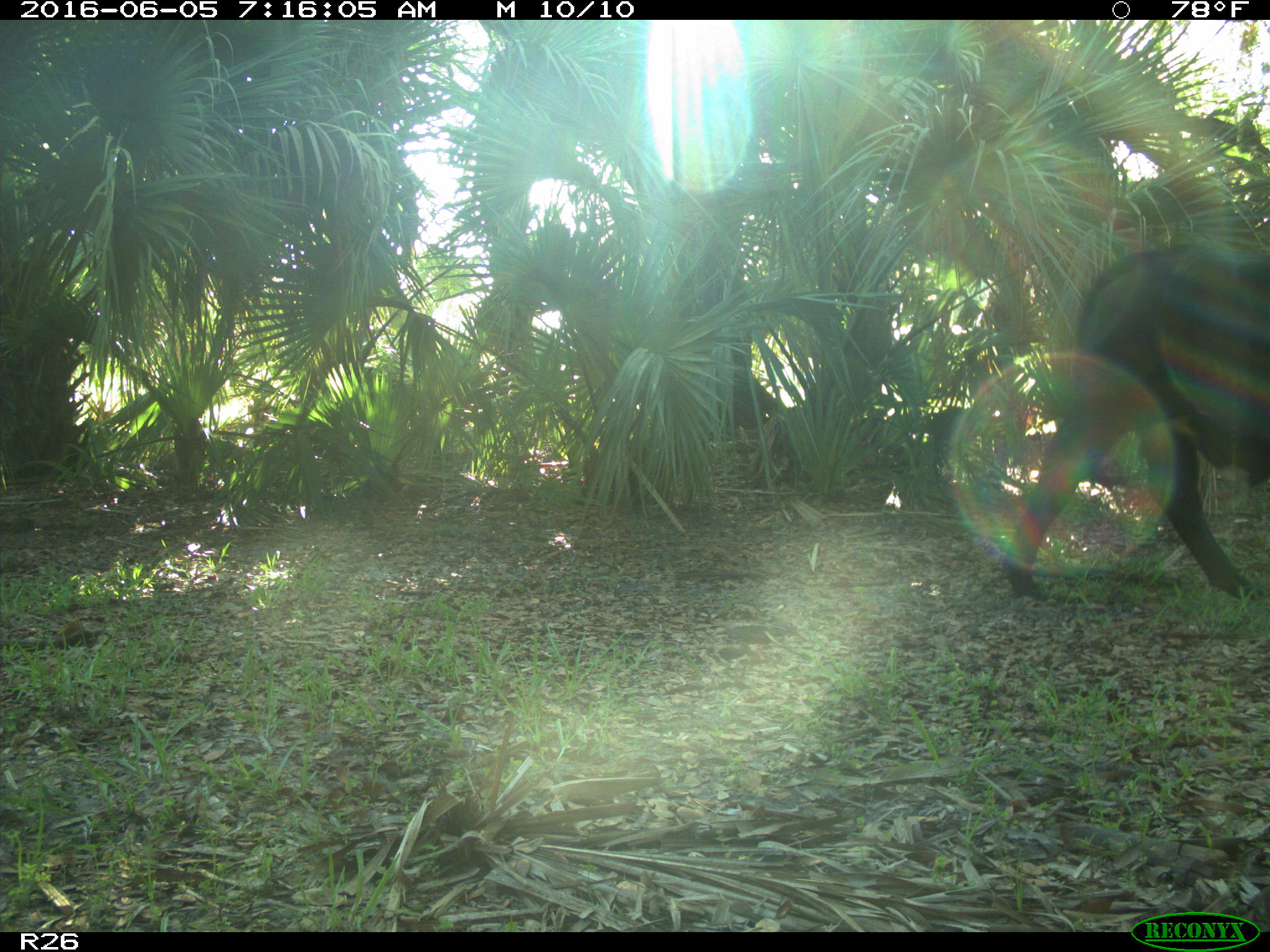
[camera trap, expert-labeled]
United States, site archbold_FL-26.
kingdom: Animalia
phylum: Chordata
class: Mammalia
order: Artiodactyla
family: Bovidae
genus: Bos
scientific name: Bos taurus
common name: domestic cow